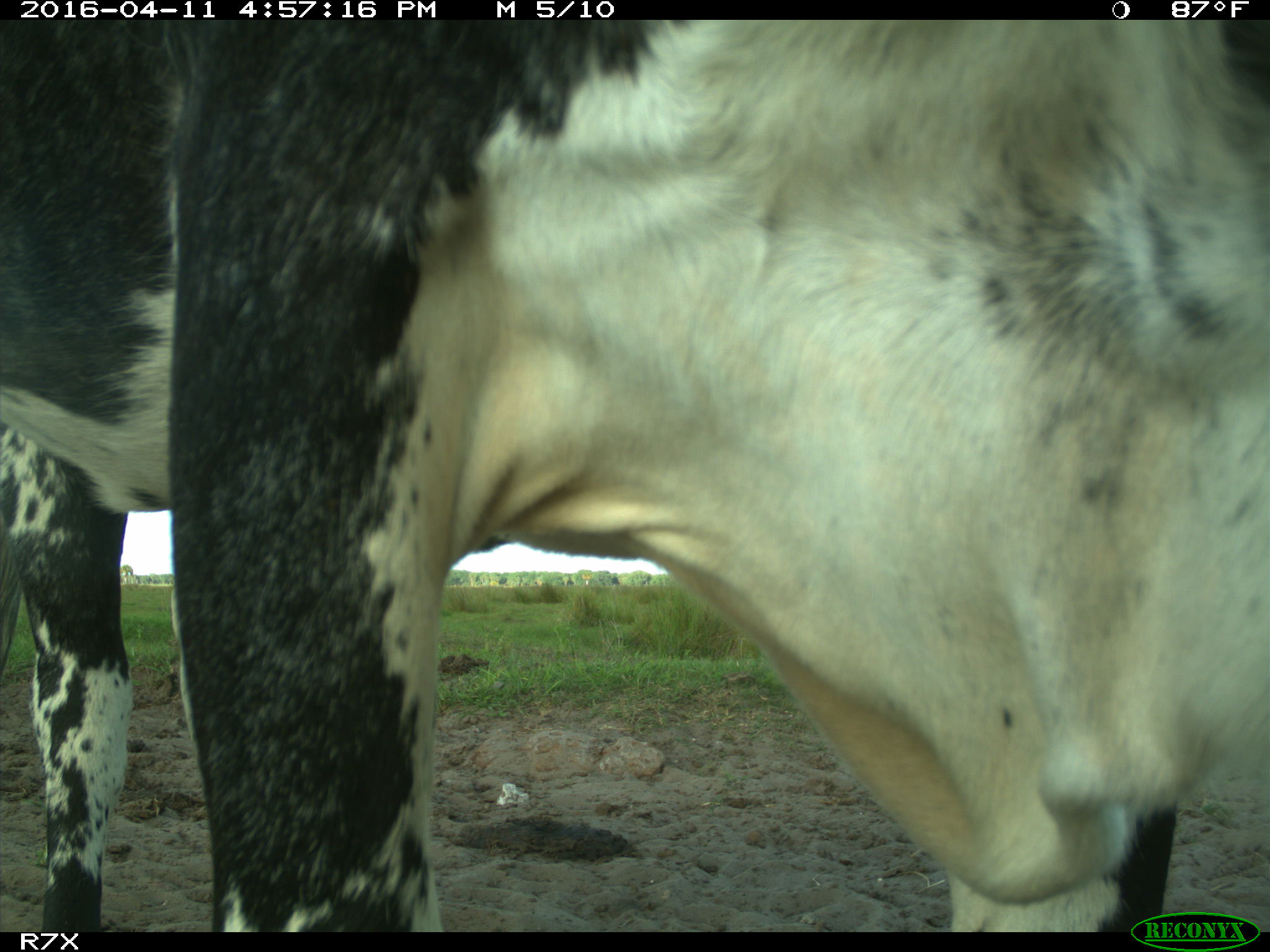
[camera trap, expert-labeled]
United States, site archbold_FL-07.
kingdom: Animalia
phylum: Chordata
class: Mammalia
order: Artiodactyla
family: Bovidae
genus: Bos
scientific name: Bos taurus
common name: domestic cow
Bos taurus (domestic cow).